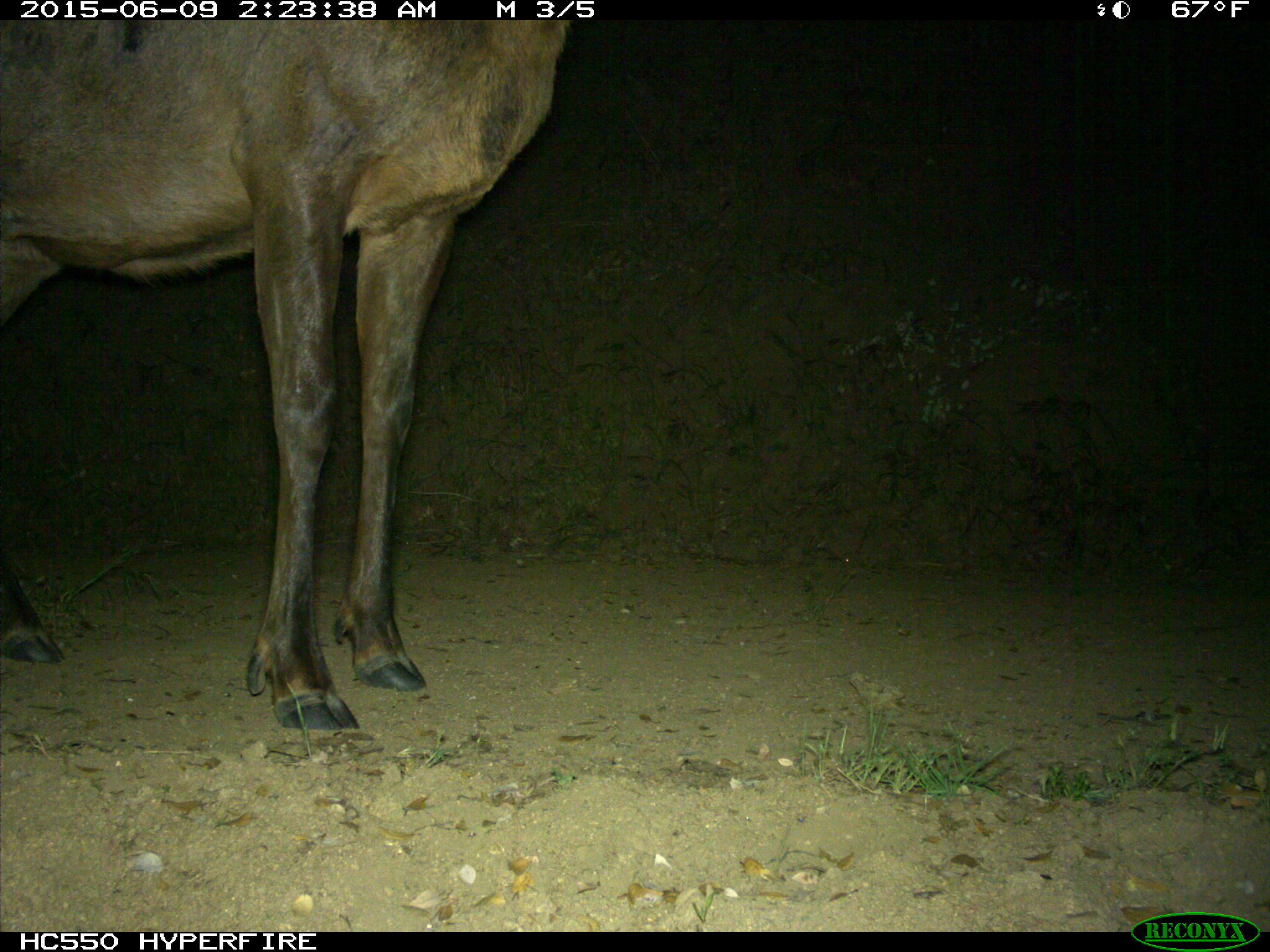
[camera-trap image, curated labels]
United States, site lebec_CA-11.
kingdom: Animalia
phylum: Chordata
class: Mammalia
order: Artiodactyla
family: Cervidae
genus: Cervus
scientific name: Cervus canadensis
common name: elk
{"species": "Cervus canadensis (elk)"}